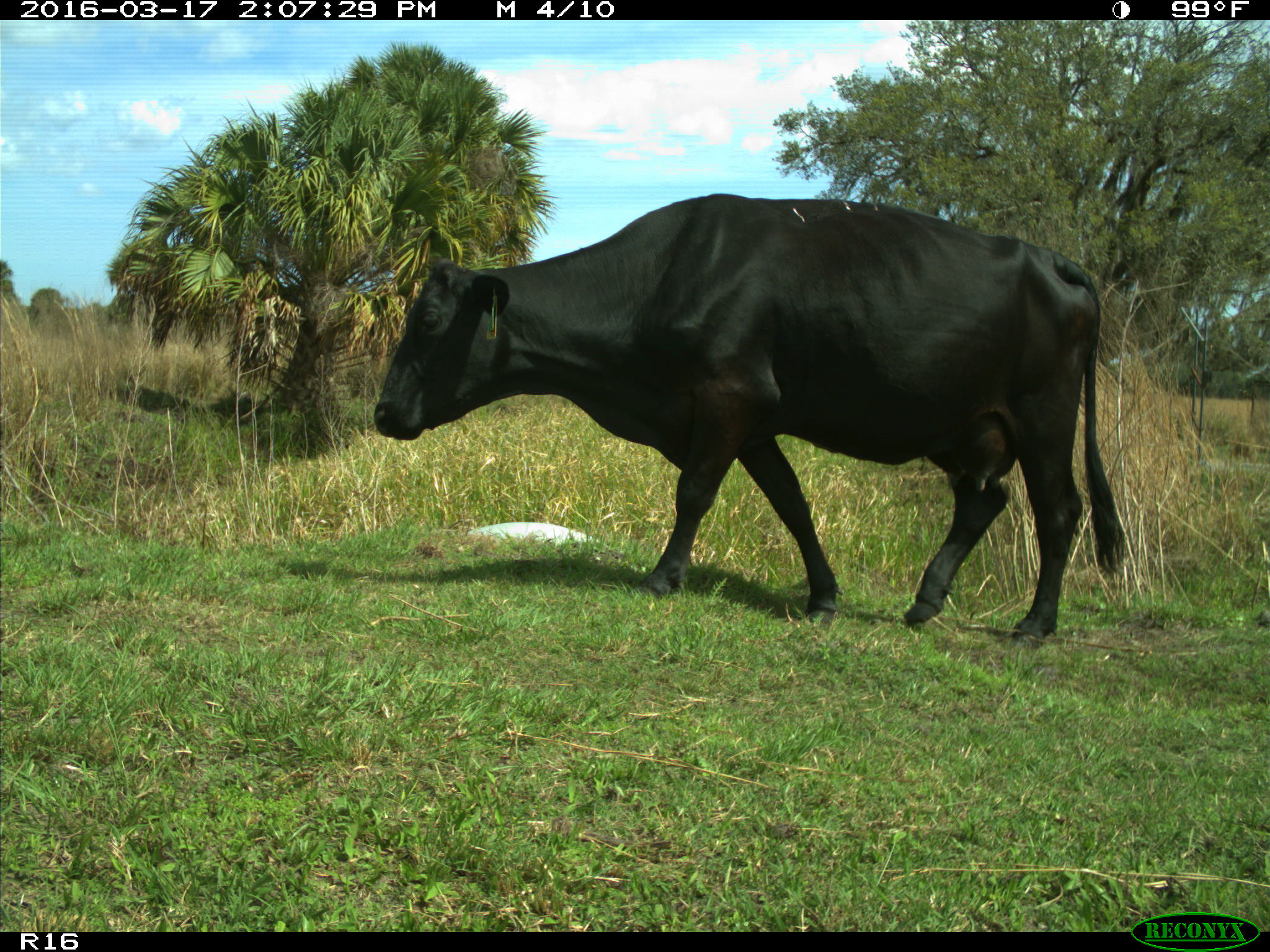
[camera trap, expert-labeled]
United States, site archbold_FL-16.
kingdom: Animalia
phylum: Chordata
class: Mammalia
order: Artiodactyla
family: Bovidae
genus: Bos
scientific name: Bos taurus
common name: domestic cow